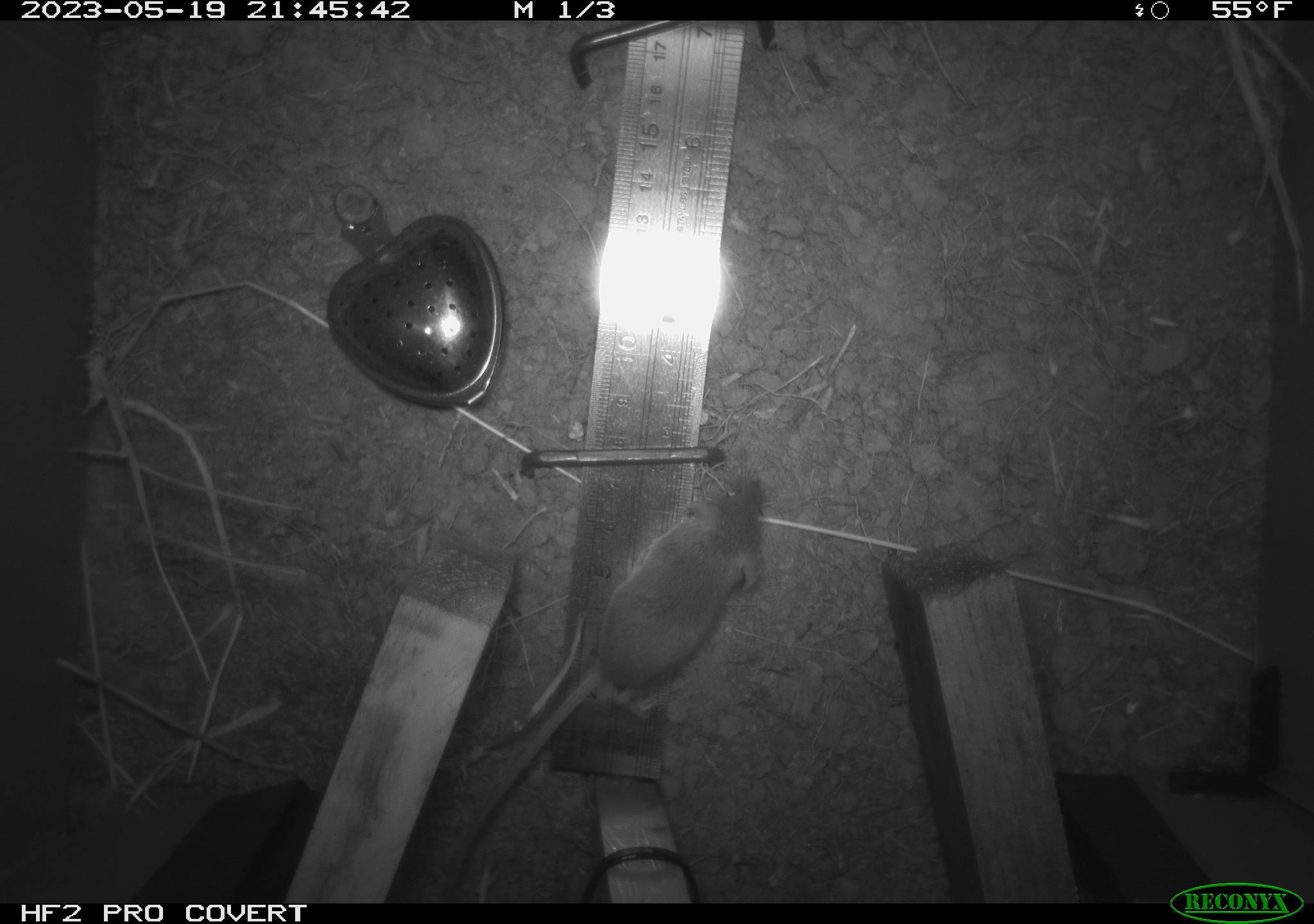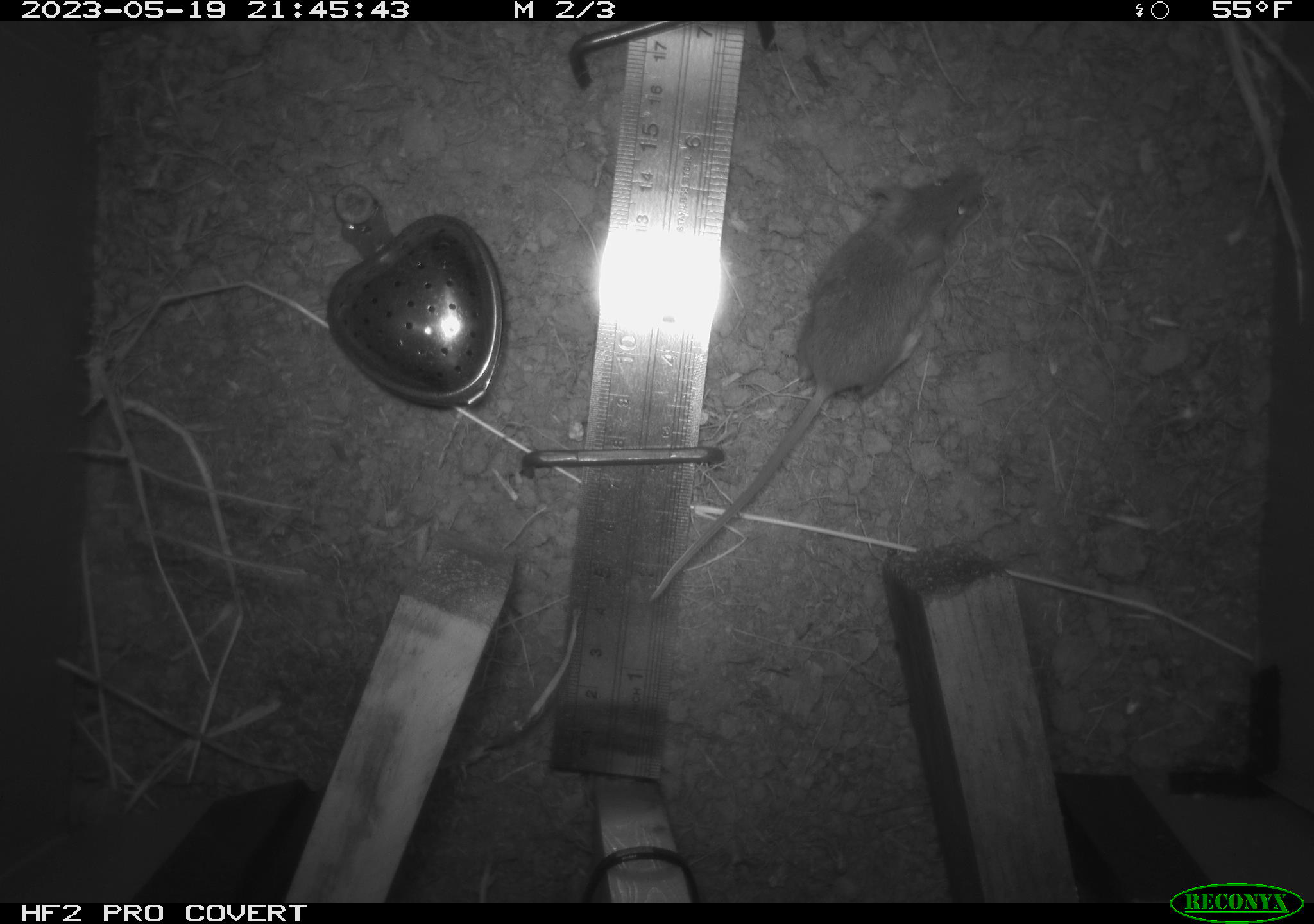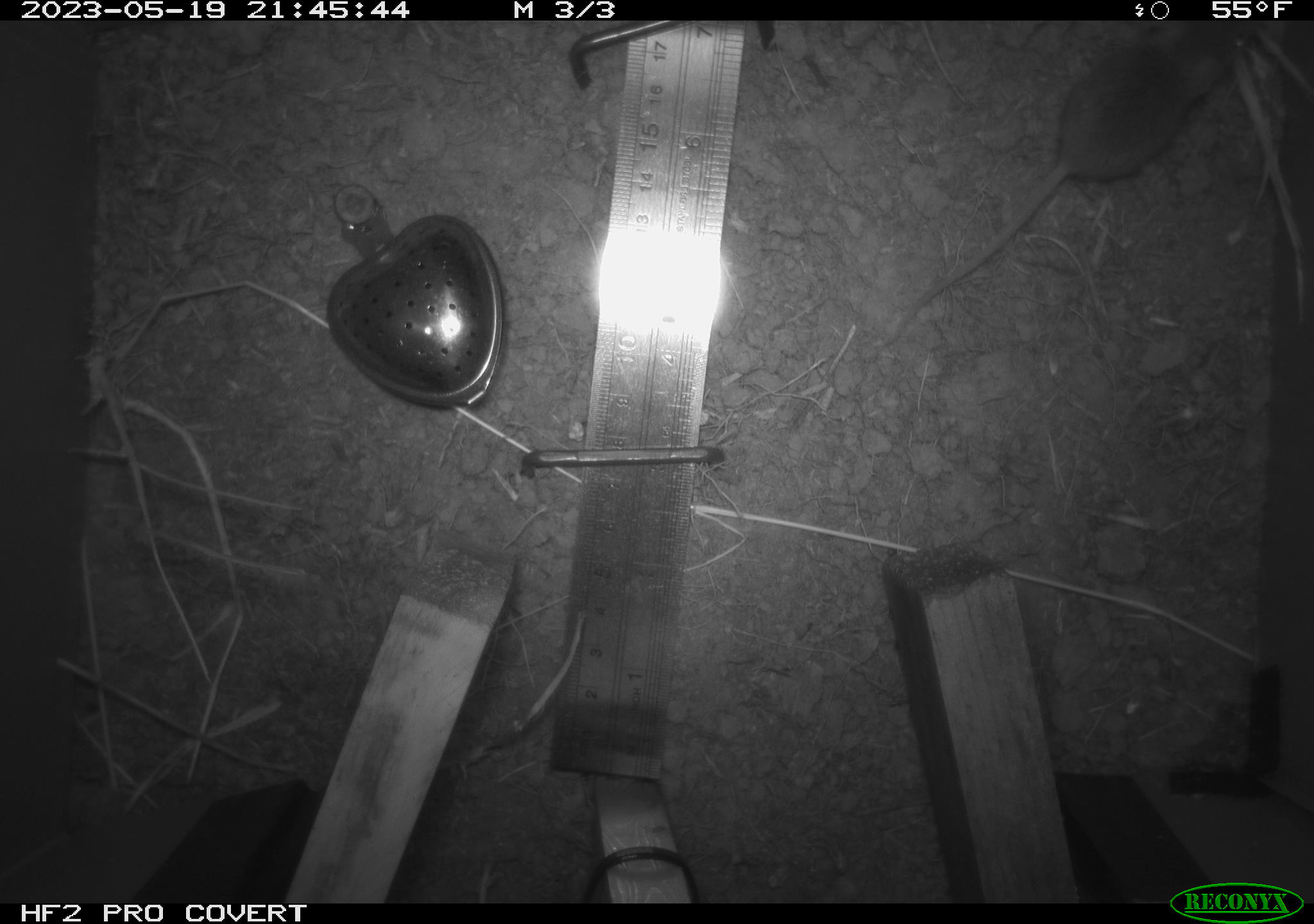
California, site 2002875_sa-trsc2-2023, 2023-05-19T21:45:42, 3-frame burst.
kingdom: Animalia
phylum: Chordata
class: Mammalia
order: Rodentia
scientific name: Rodentia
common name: mouse species